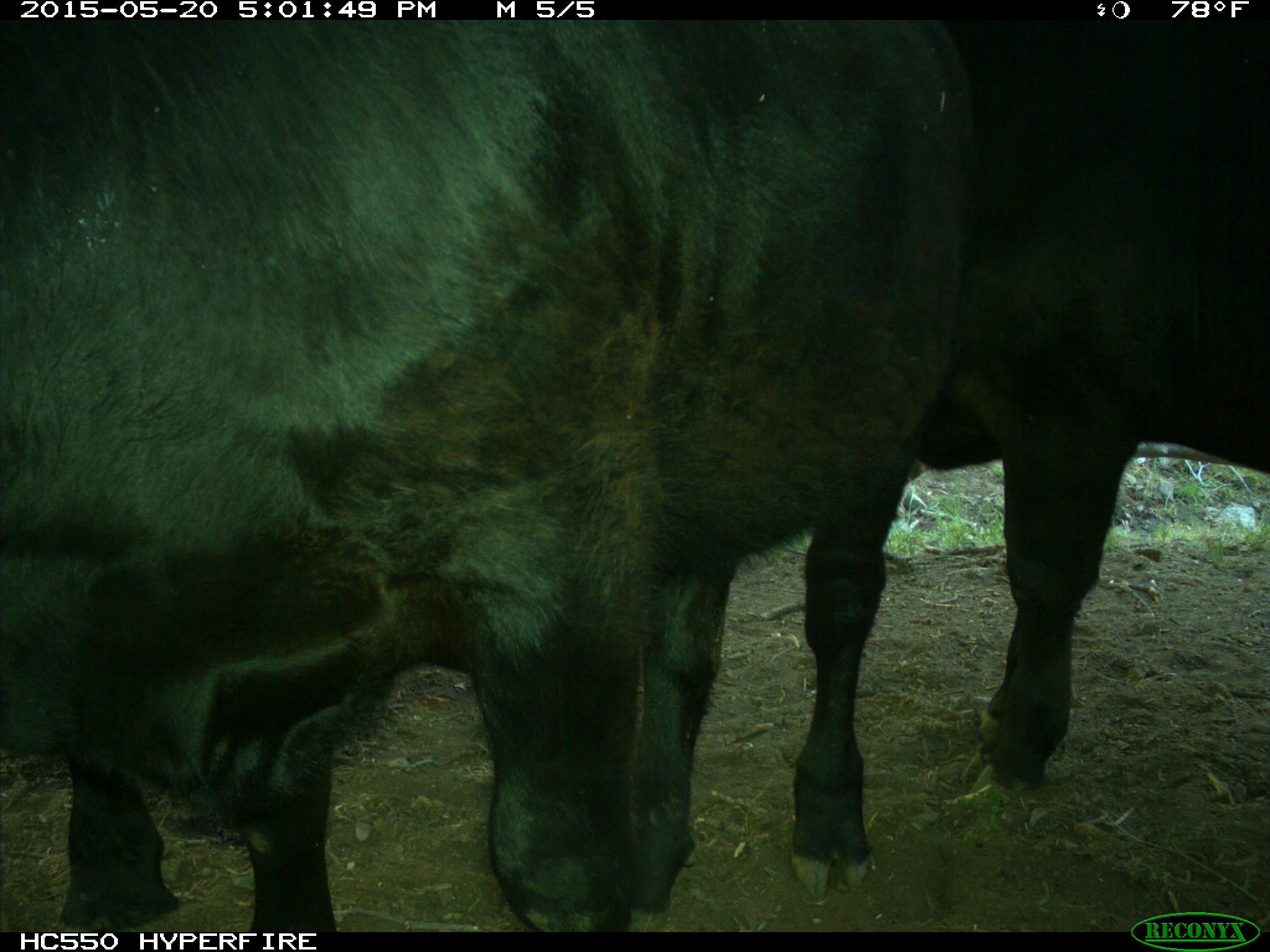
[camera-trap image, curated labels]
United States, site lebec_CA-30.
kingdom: Animalia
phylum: Chordata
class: Mammalia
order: Artiodactyla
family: Bovidae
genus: Bos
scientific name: Bos taurus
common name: domestic cow